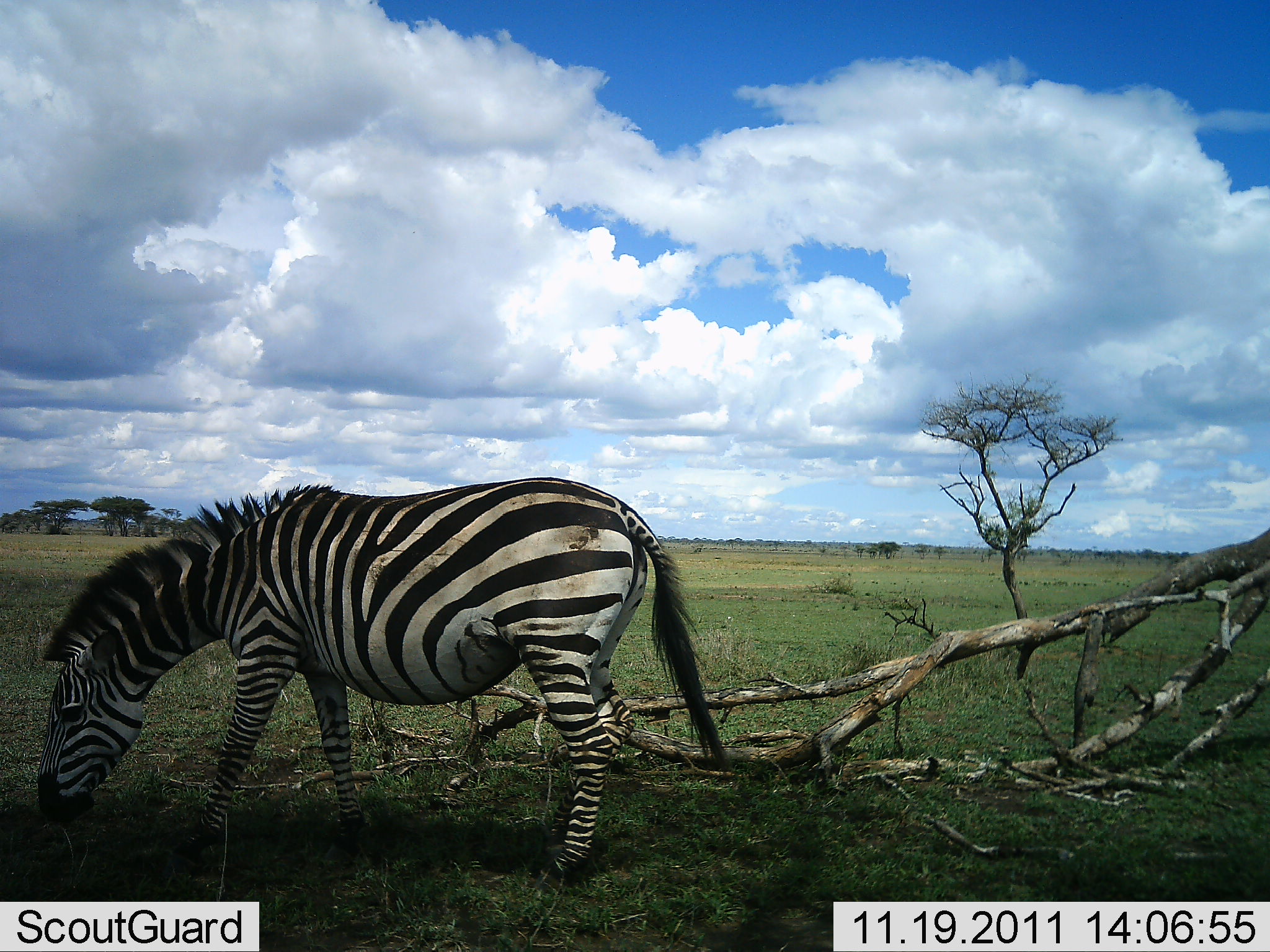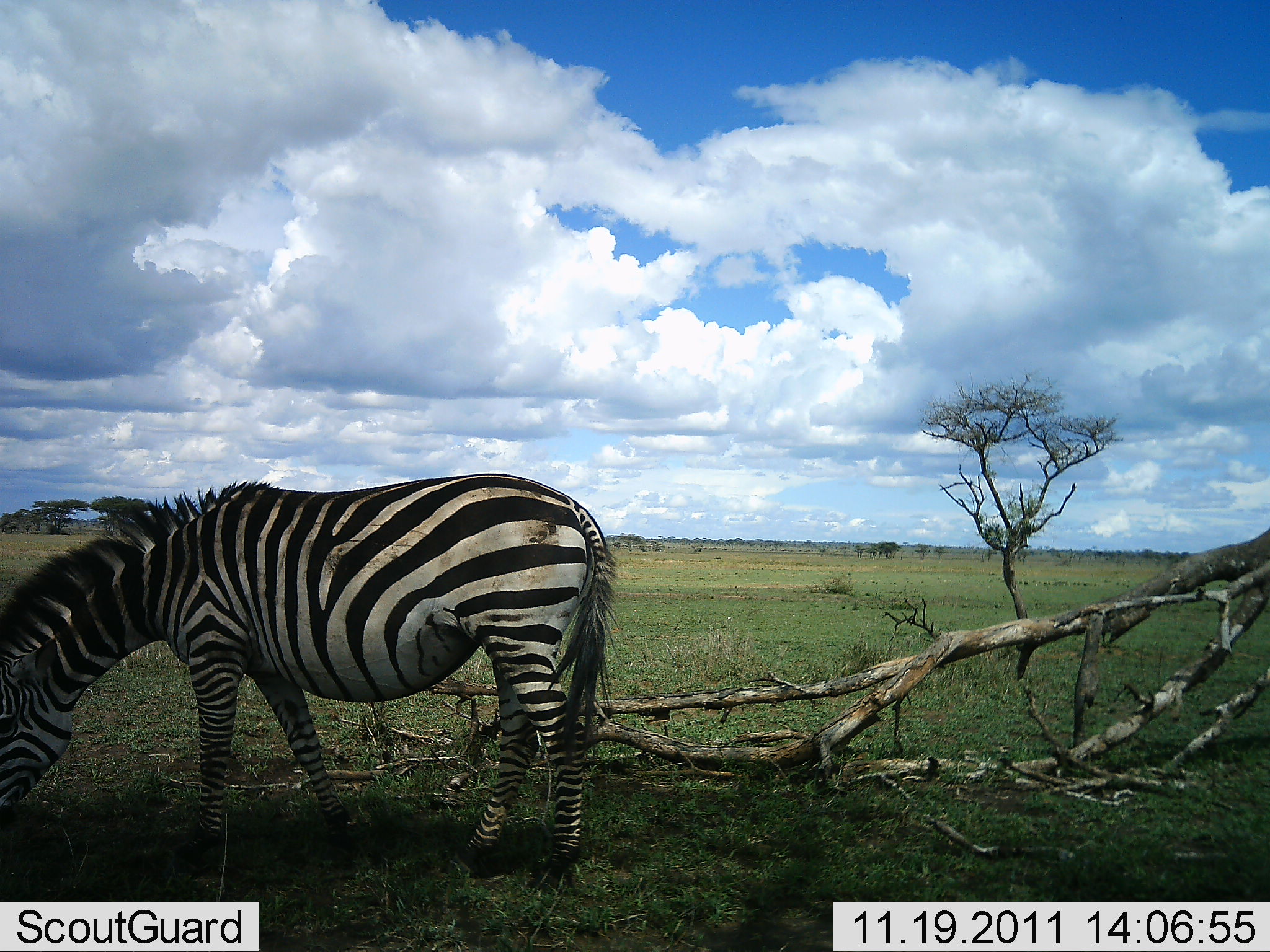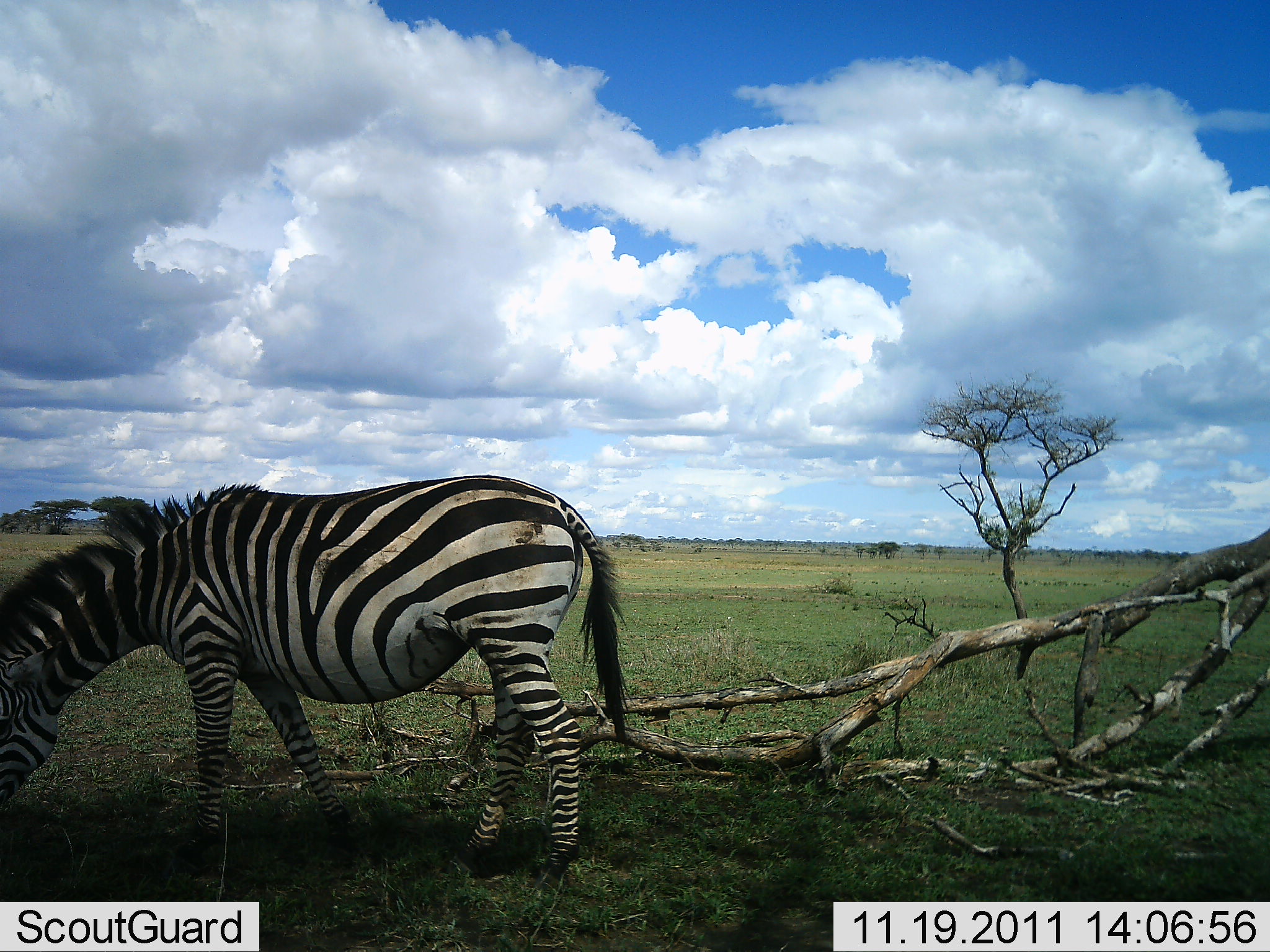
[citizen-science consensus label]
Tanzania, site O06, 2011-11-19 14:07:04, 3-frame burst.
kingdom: Animalia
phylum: Chordata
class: Mammalia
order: Perissodactyla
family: Equidae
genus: Equus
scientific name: Equus quagga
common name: plains zebra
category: zebra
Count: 1.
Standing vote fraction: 24%.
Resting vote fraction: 0%.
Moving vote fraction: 6%.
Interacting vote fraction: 0%.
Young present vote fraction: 0%.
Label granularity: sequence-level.